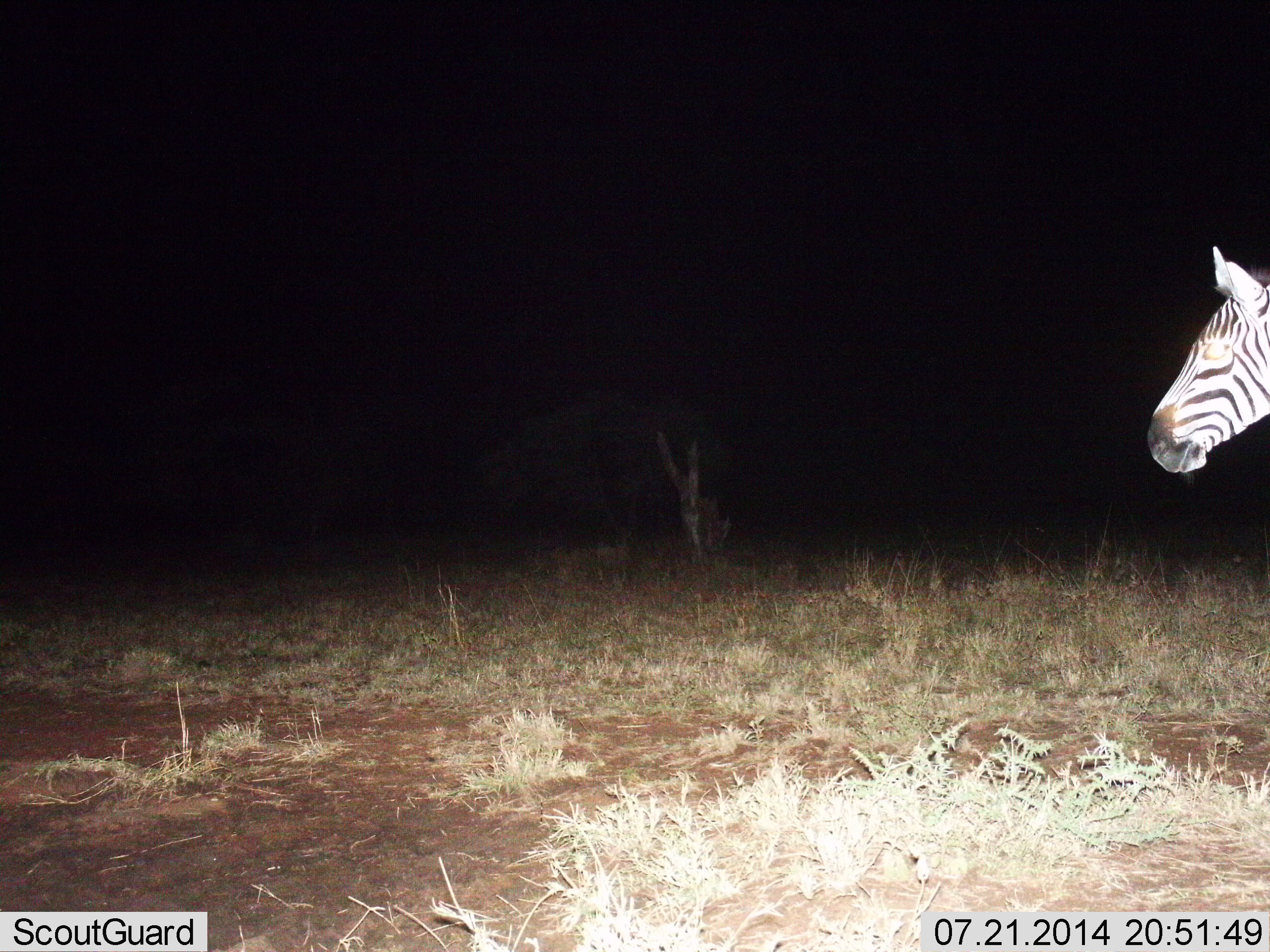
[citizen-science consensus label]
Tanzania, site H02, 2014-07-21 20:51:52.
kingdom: Animalia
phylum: Chordata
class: Mammalia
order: Perissodactyla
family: Equidae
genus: Equus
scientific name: Equus quagga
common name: plains zebra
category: zebra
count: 1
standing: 80%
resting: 0%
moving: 20%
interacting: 0%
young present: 0%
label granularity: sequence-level